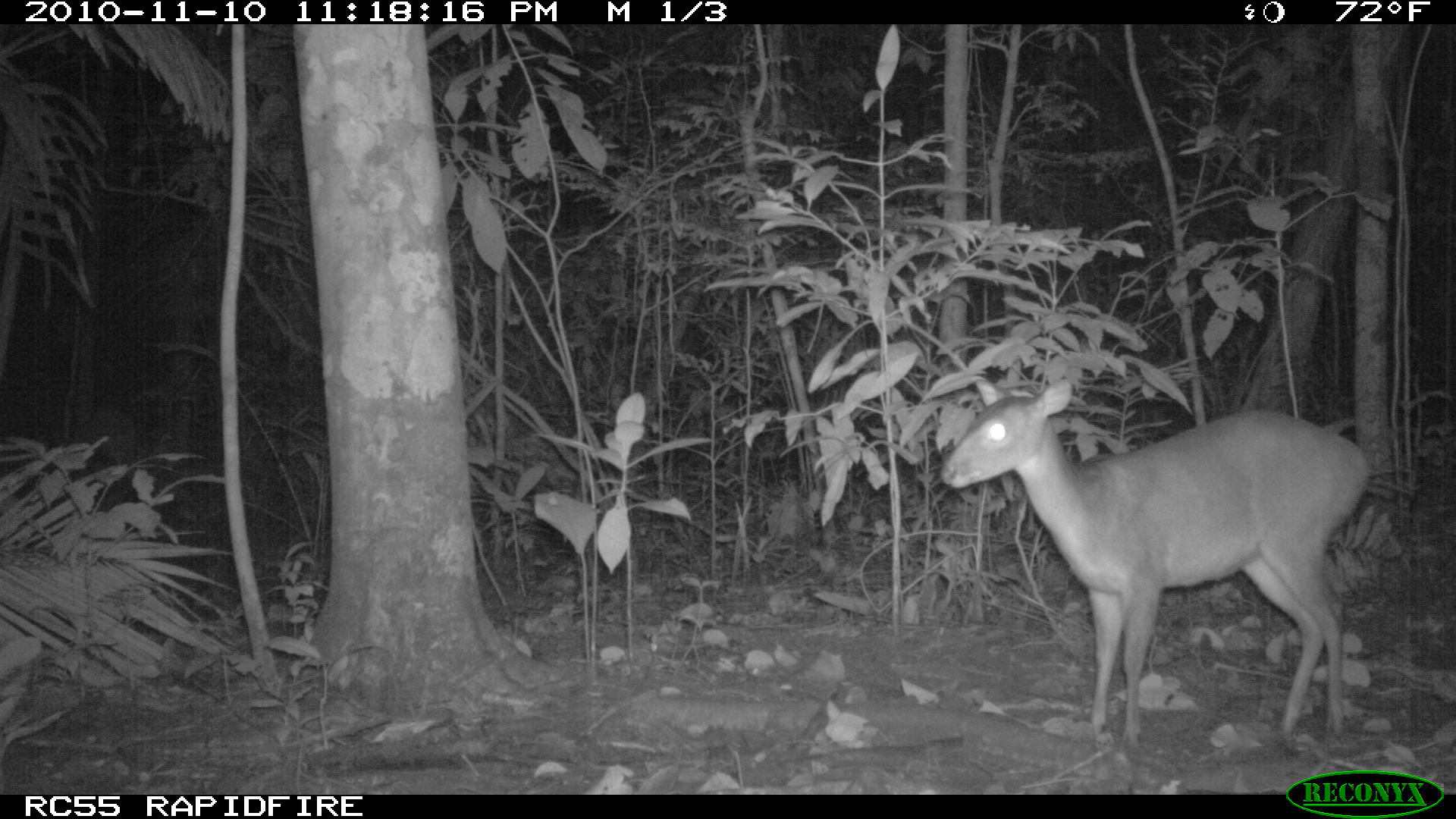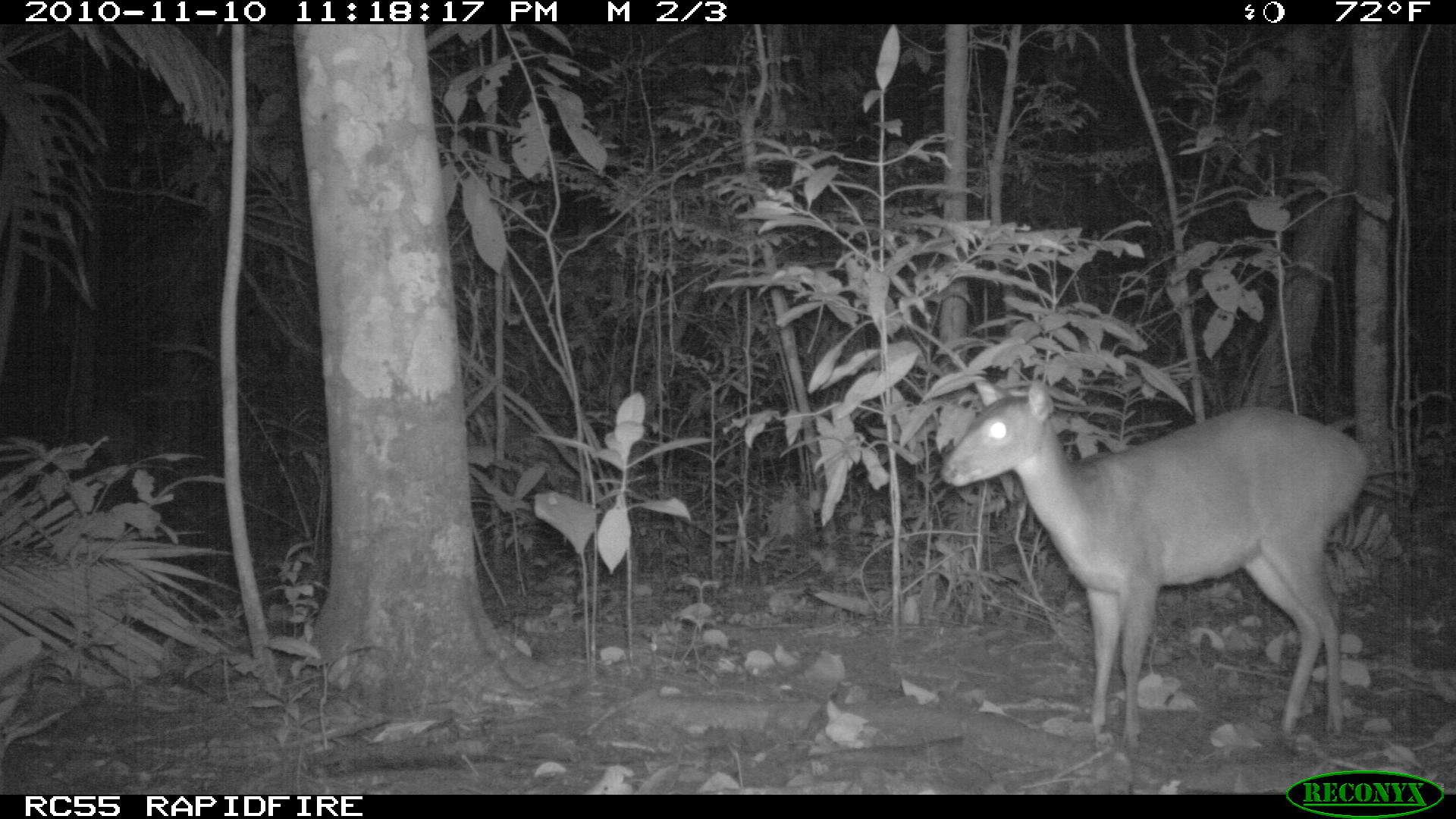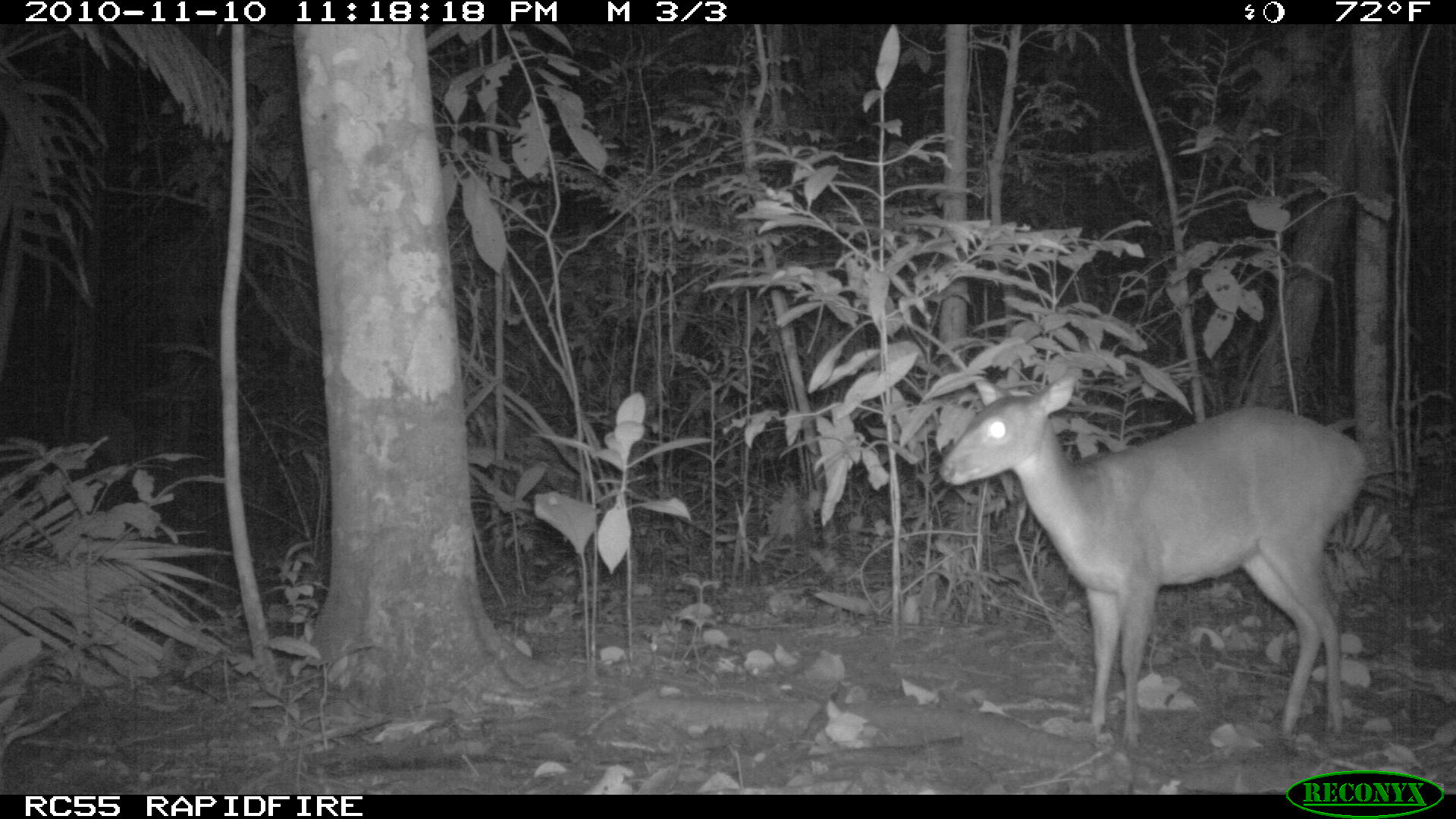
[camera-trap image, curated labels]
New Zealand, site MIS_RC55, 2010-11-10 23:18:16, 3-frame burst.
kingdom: Animalia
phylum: Chordata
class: Mammalia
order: Artiodactyla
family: Cervidae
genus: Odocoileus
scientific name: Odocoileus virginianus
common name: white-tailed deer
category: white tailed deer